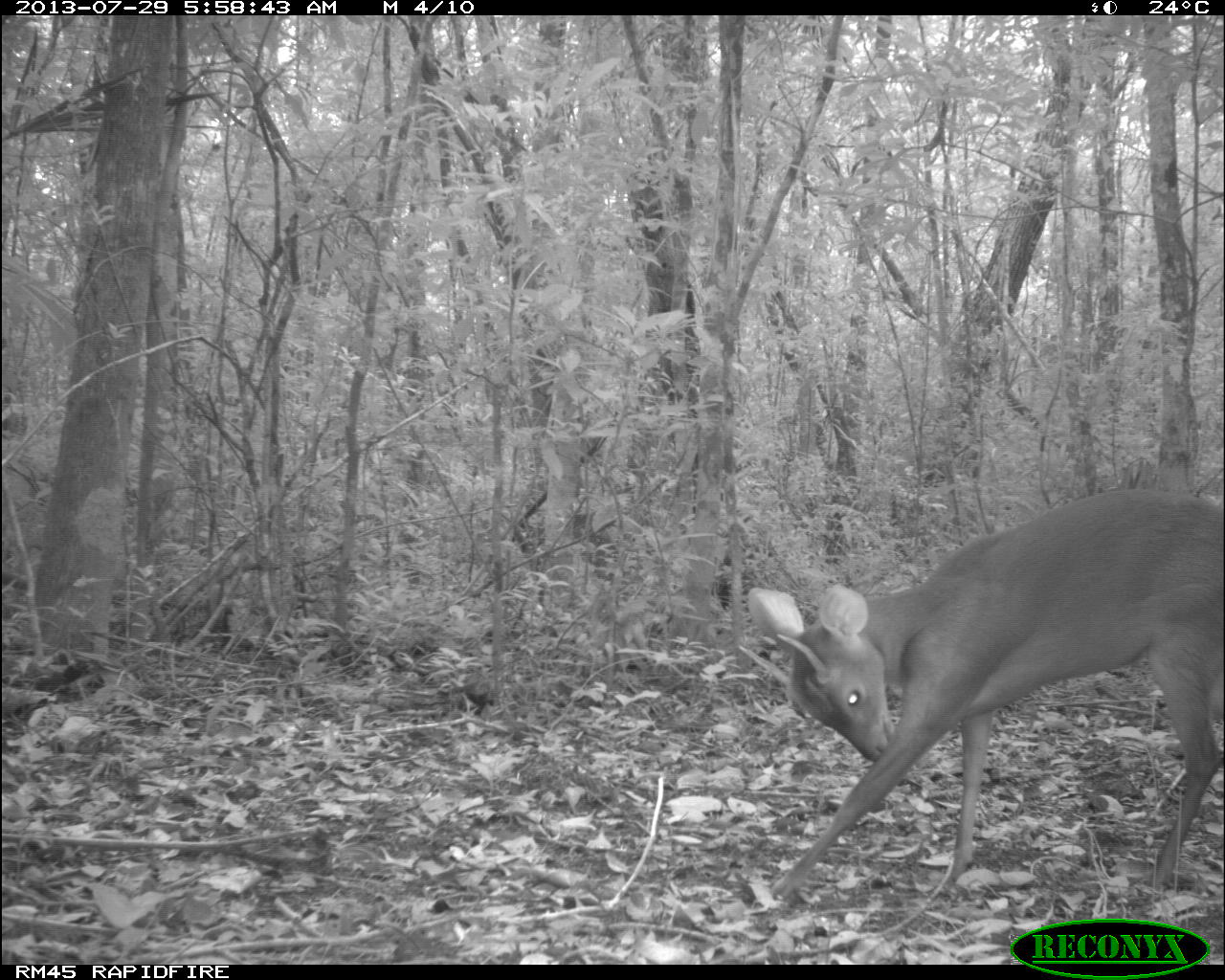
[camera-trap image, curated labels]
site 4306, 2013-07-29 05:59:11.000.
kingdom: Animalia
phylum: Chordata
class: Mammalia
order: Artiodactyla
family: Cervidae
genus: Mazama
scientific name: Mazama temama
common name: central american red brocket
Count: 1.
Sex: male.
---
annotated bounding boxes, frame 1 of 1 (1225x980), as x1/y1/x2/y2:
mazama temama: 743/487/1225/917